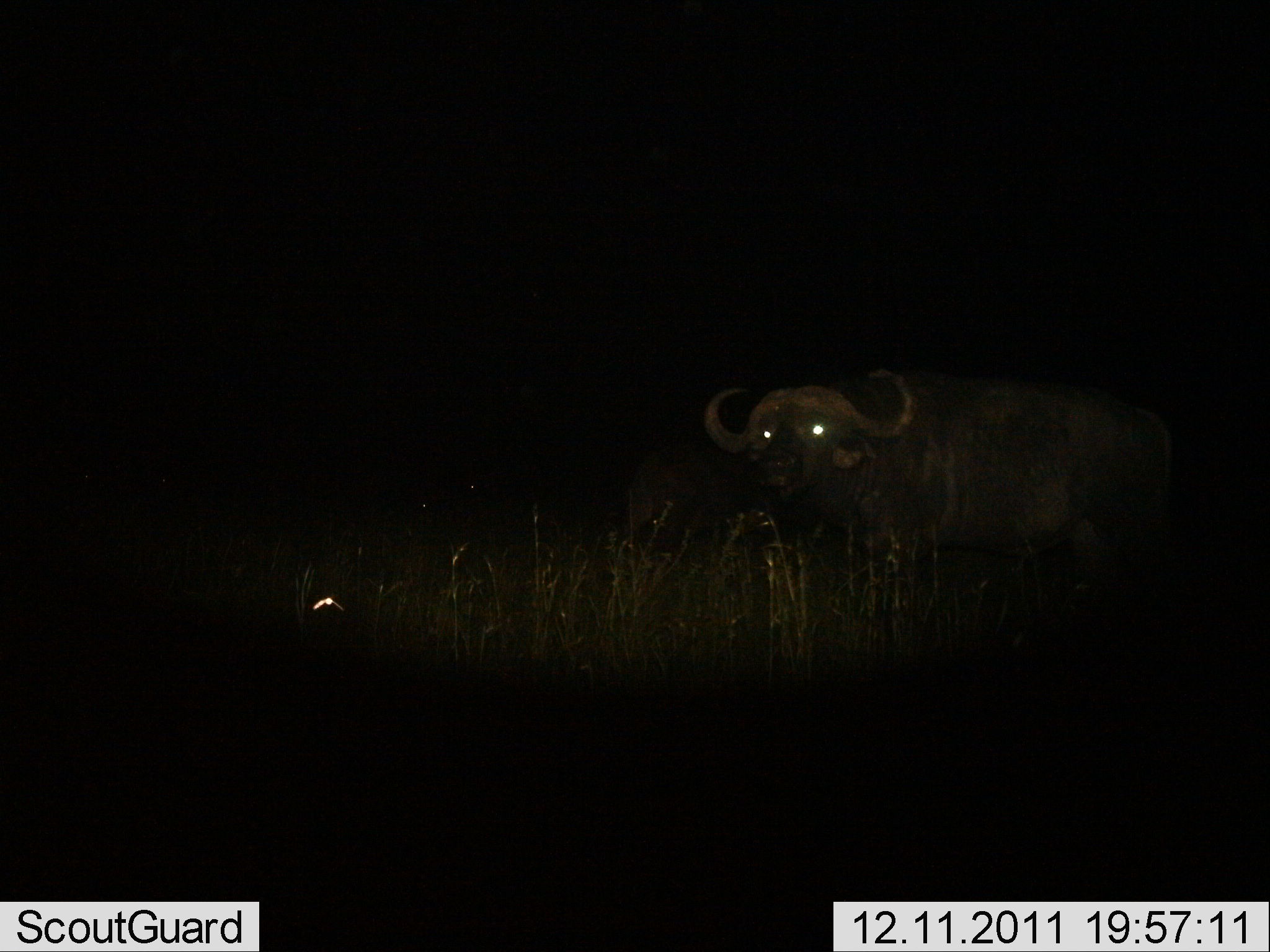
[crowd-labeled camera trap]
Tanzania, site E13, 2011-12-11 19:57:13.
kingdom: Animalia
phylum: Chordata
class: Mammalia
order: Artiodactyla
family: Bovidae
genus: Syncerus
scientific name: Syncerus caffer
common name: cape buffalo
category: buffalo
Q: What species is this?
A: Buffalo (cape buffalo) (Syncerus caffer).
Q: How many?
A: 1.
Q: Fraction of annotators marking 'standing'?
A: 100%.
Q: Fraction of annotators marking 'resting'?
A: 0%.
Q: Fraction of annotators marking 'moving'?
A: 0%.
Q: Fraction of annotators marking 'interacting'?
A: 0%.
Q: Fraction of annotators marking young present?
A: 0%.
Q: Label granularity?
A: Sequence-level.